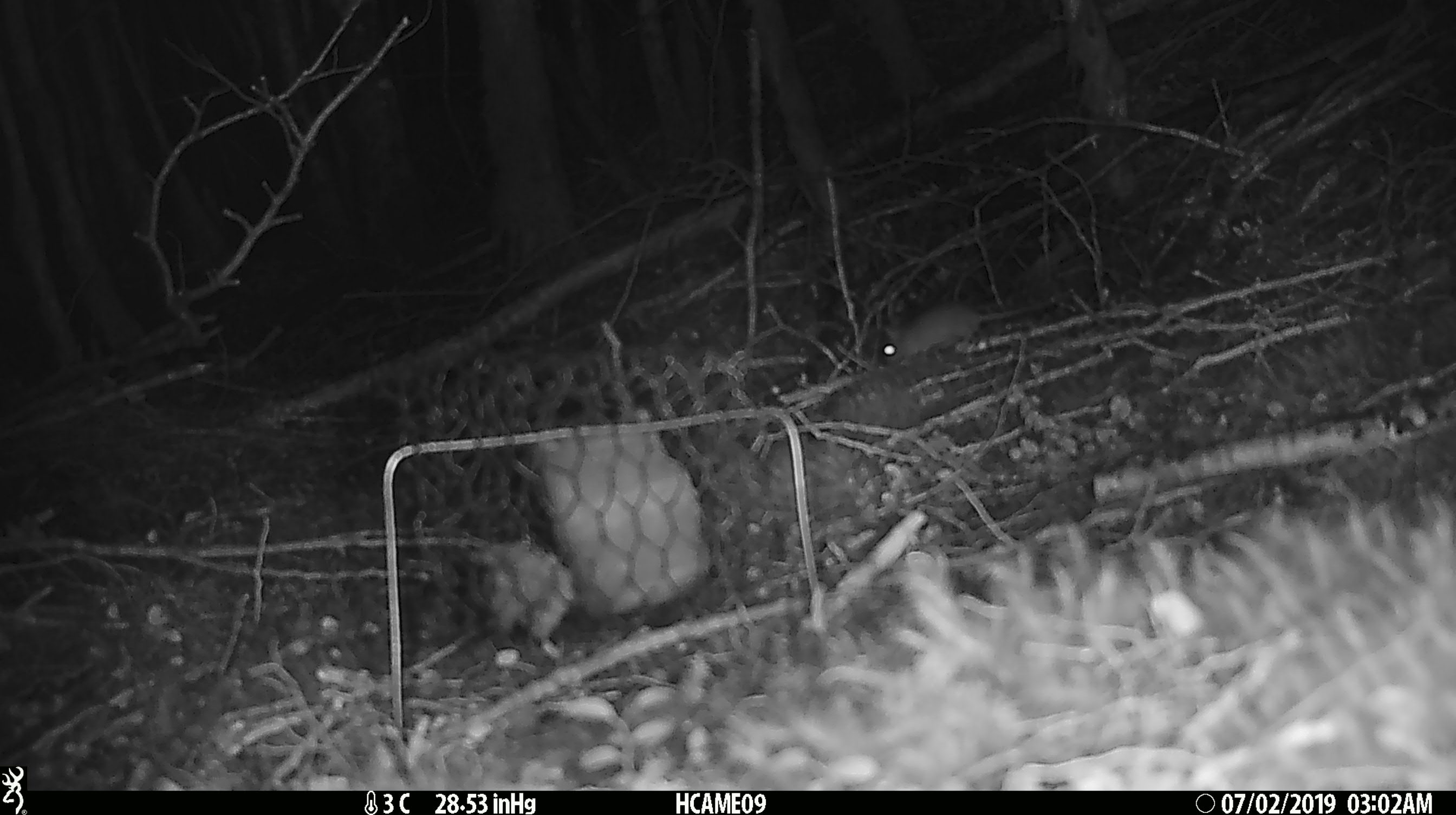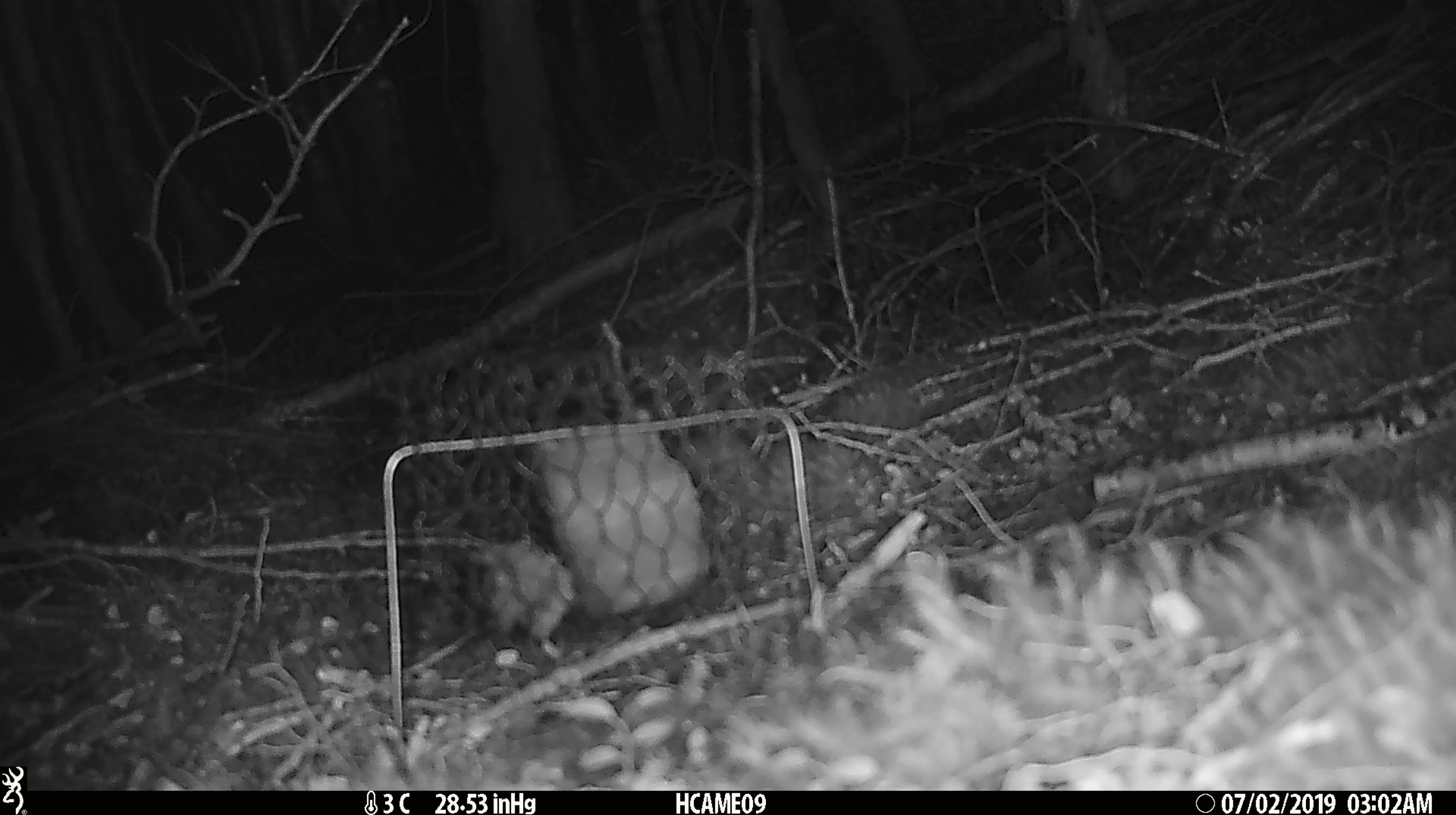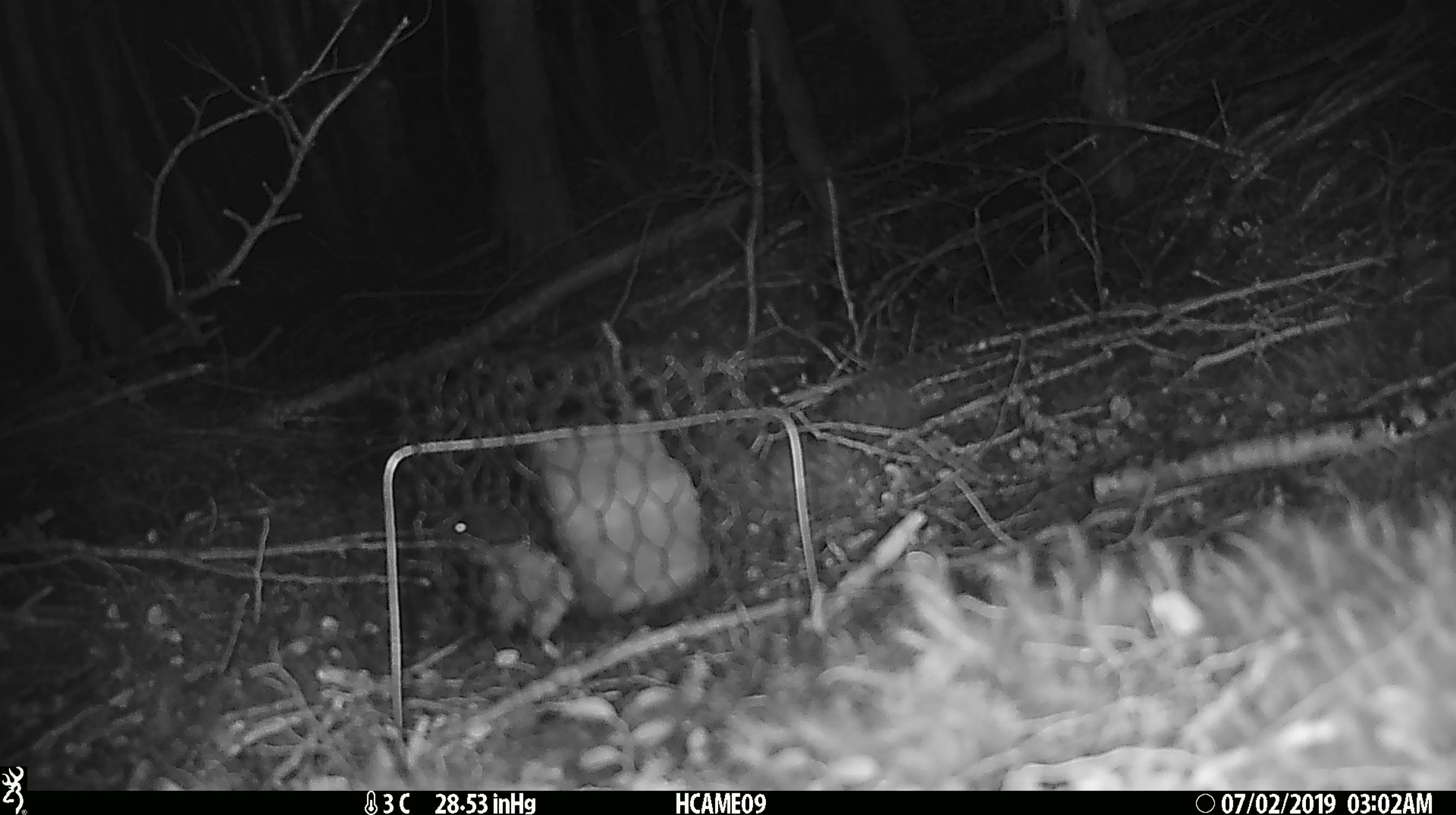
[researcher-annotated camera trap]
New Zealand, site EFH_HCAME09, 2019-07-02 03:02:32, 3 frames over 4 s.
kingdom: Animalia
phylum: Chordata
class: Mammalia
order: Rodentia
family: Muridae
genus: Mus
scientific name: Mus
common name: mouse